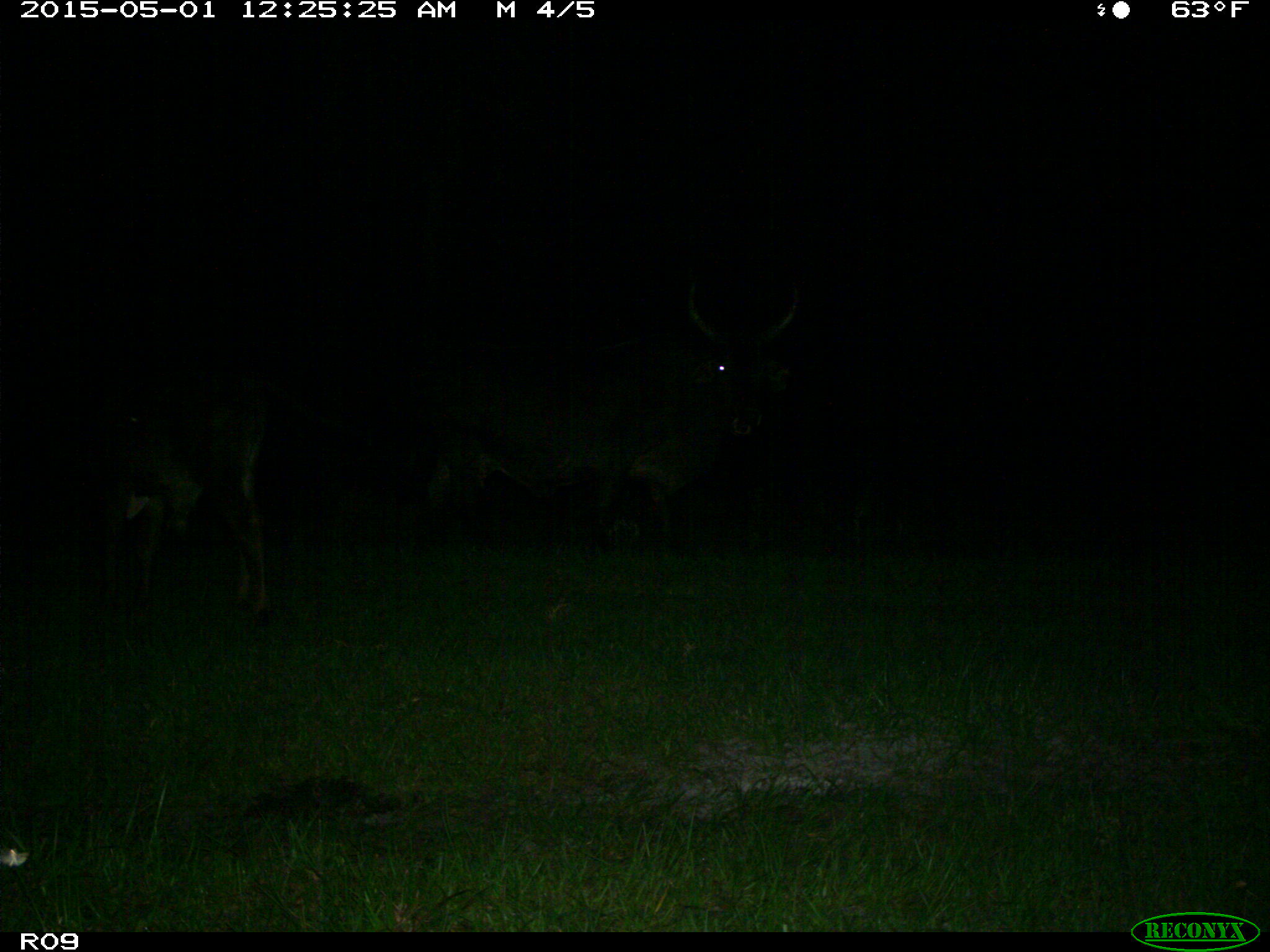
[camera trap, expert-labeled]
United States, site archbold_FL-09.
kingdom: Animalia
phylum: Chordata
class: Mammalia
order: Artiodactyla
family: Bovidae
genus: Bos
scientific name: Bos taurus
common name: domestic cow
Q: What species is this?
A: Bos taurus (domestic cow).